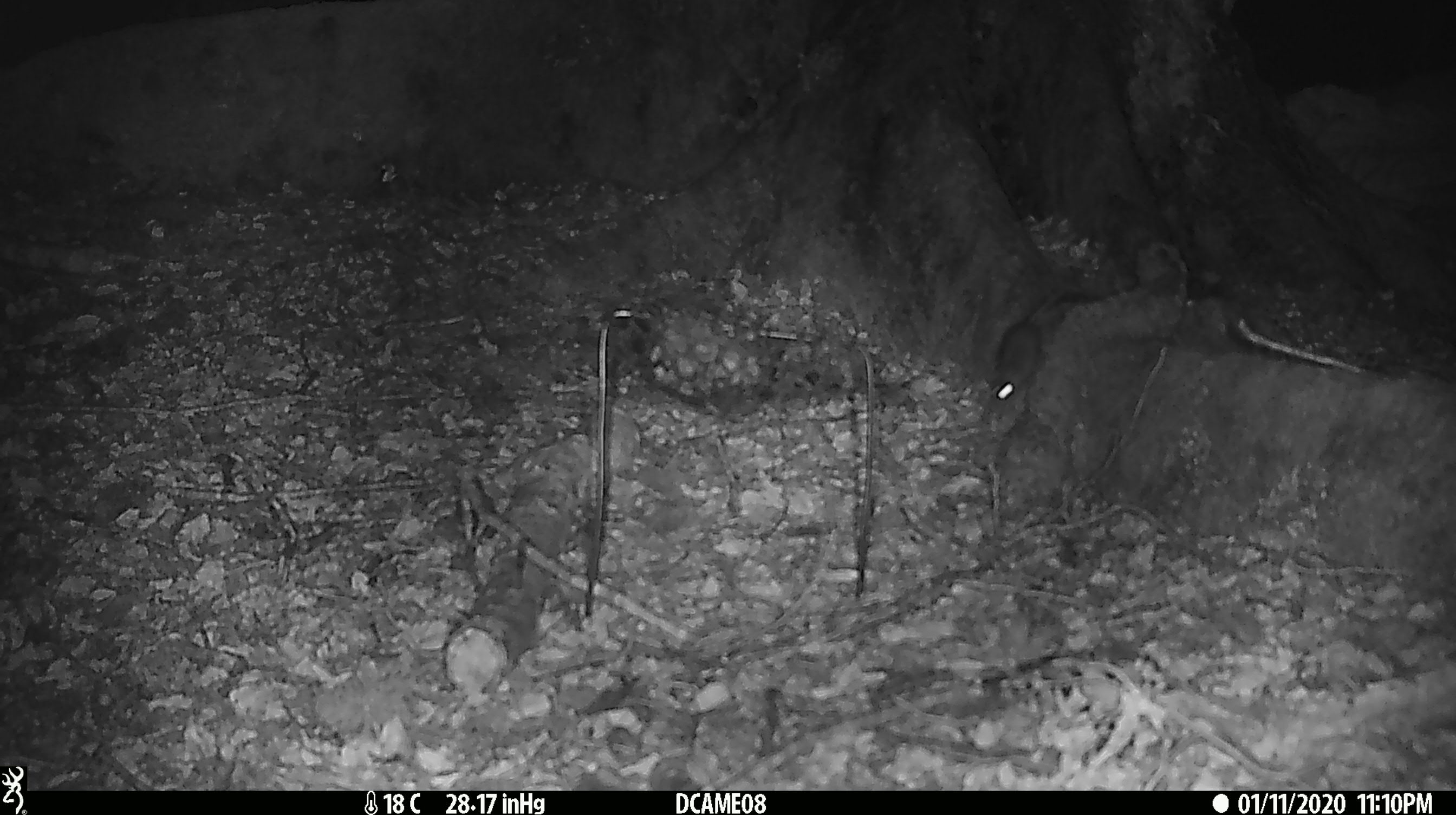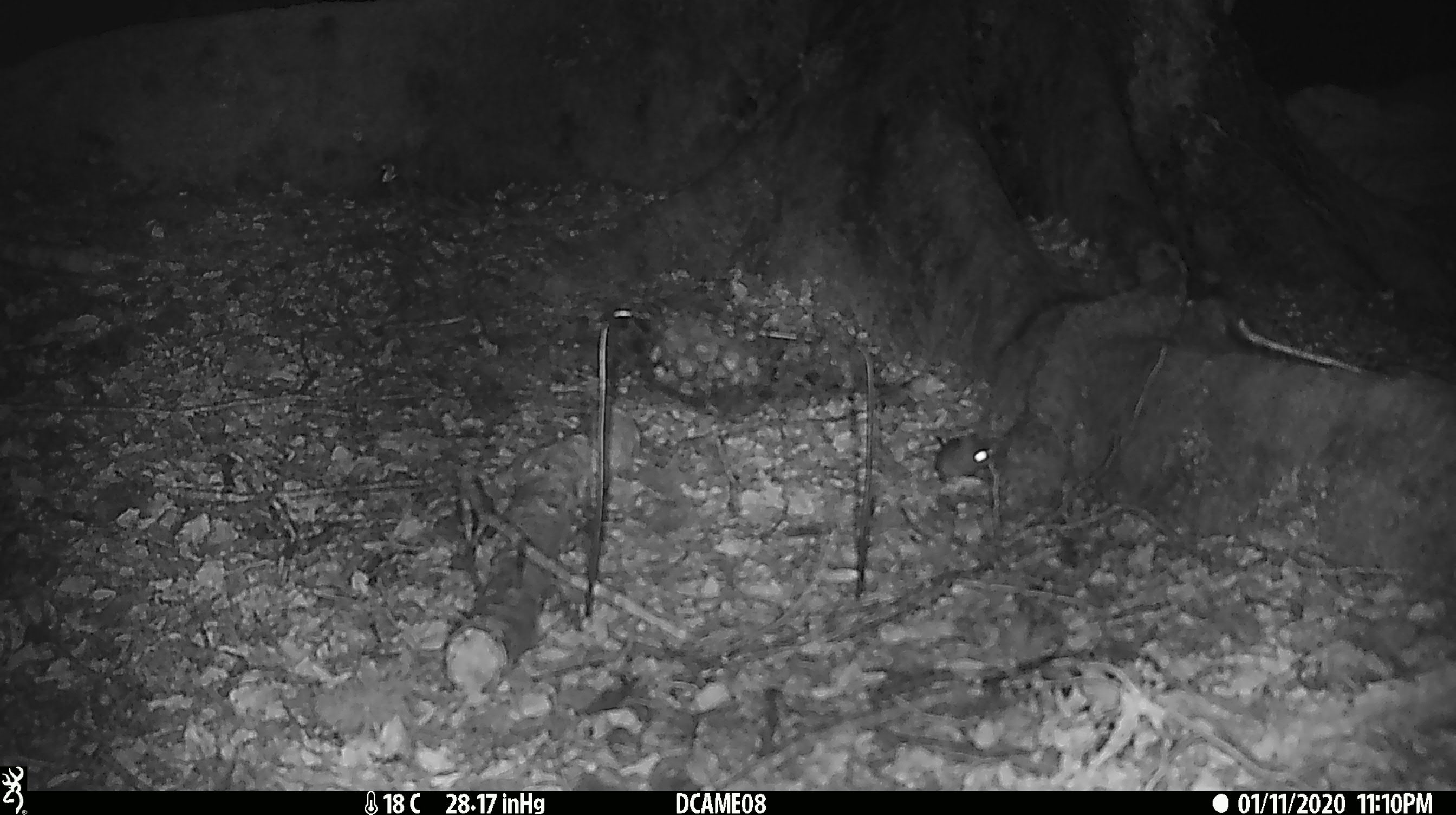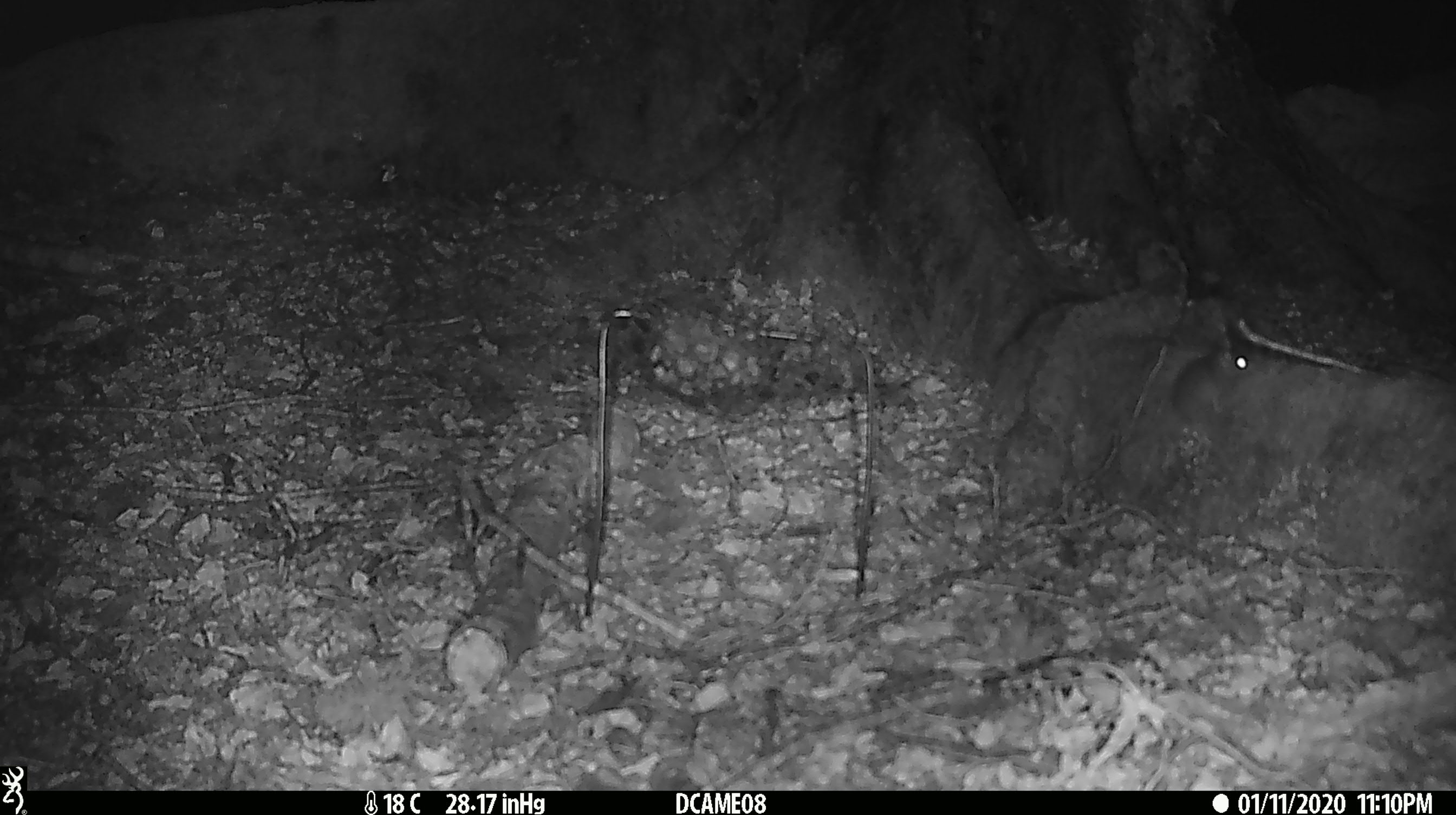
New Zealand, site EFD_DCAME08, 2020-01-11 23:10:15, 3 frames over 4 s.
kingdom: Animalia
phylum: Chordata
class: Mammalia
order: Rodentia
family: Muridae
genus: Mus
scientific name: Mus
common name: mouse